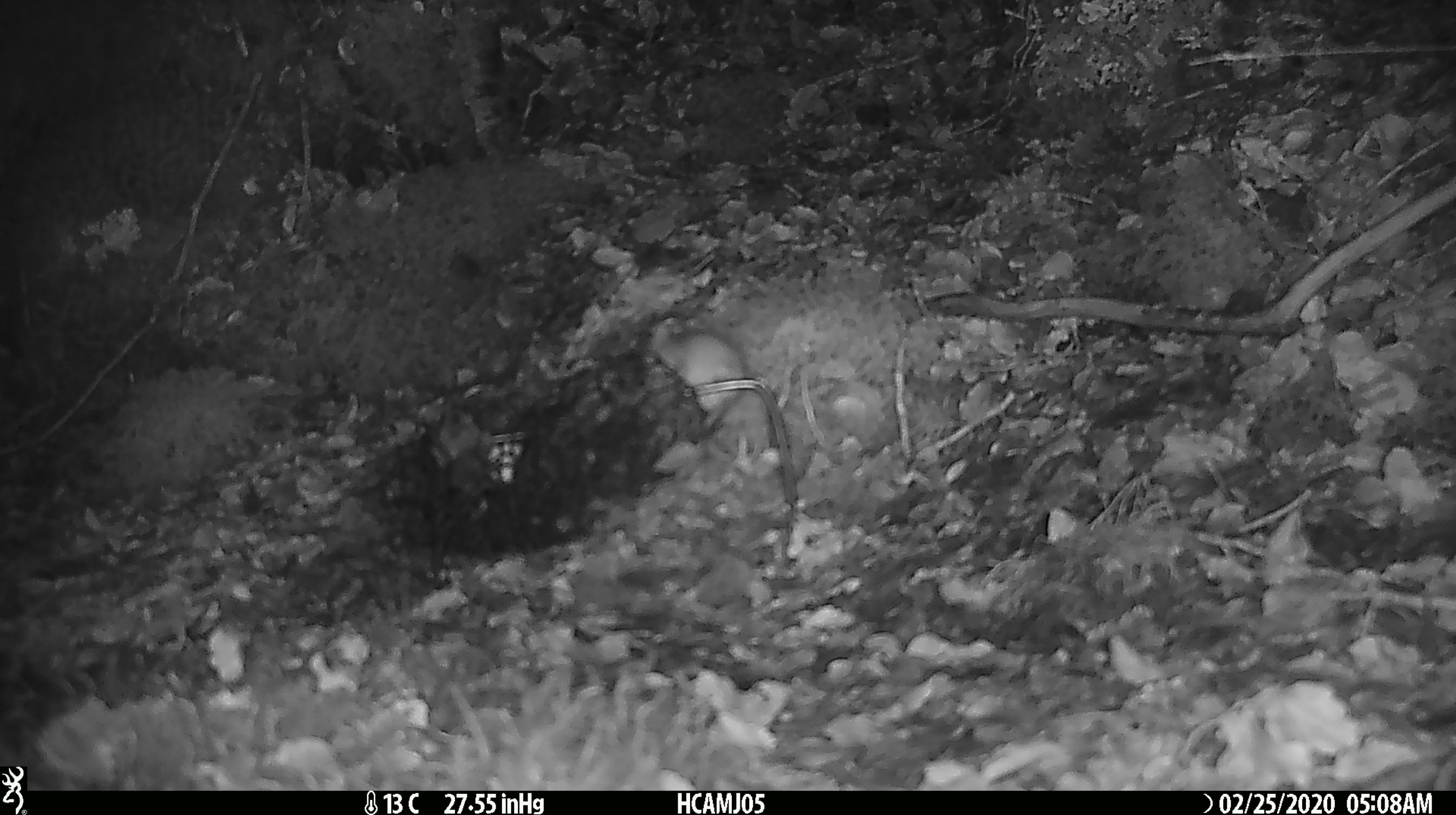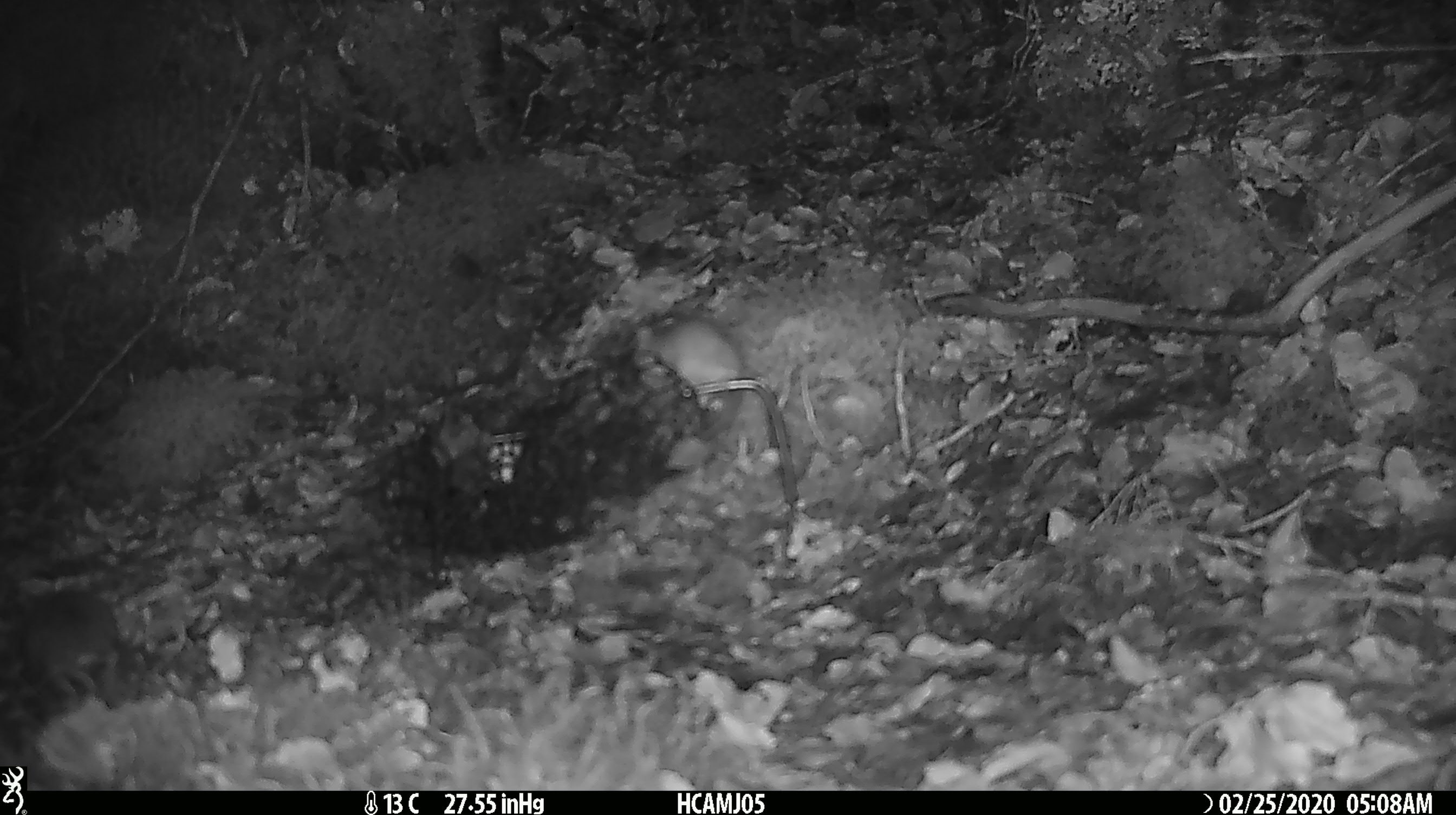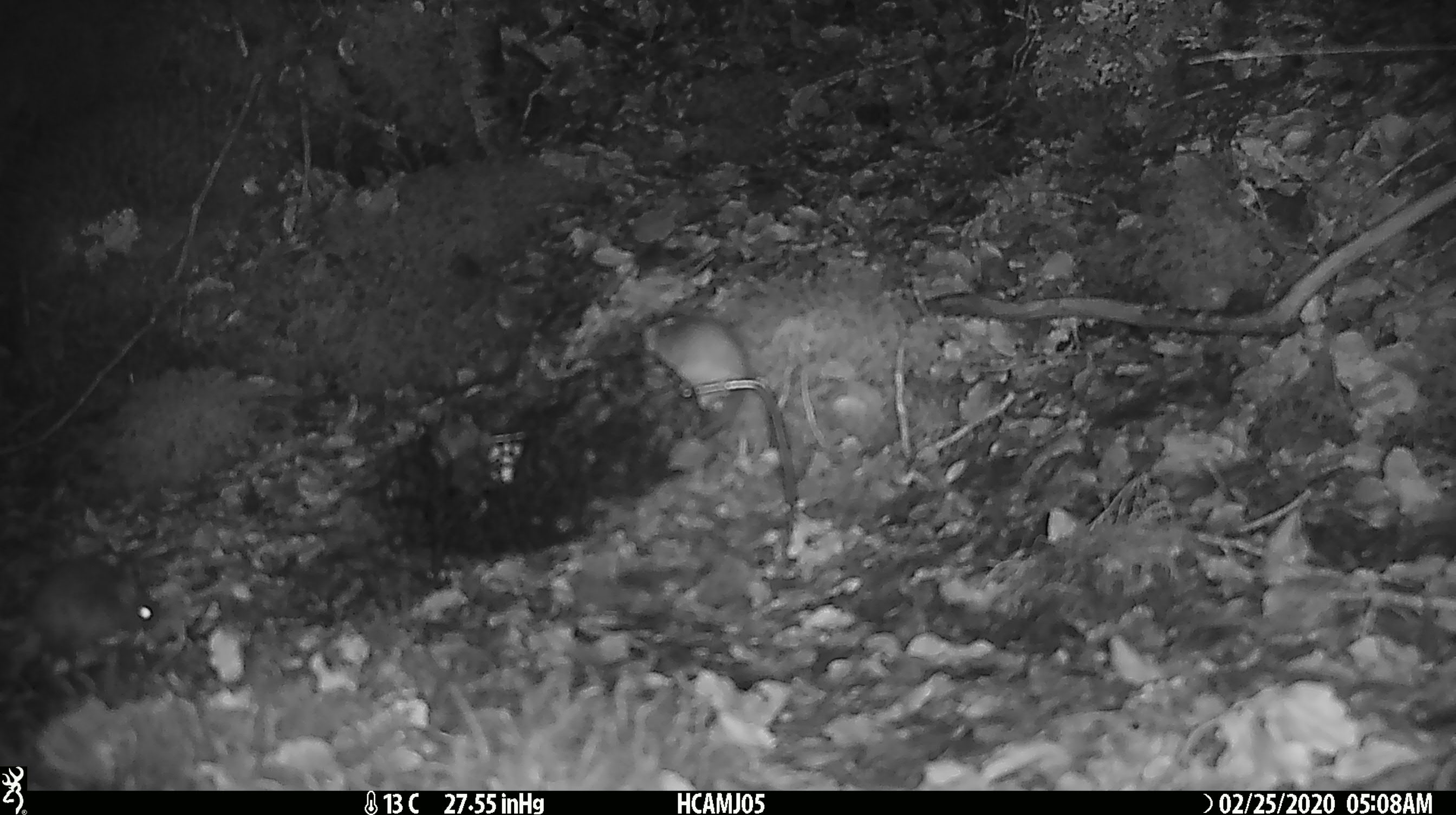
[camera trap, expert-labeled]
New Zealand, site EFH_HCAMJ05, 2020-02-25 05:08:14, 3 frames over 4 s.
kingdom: Animalia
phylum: Chordata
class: Mammalia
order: Rodentia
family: Muridae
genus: Mus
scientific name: Mus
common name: mouse